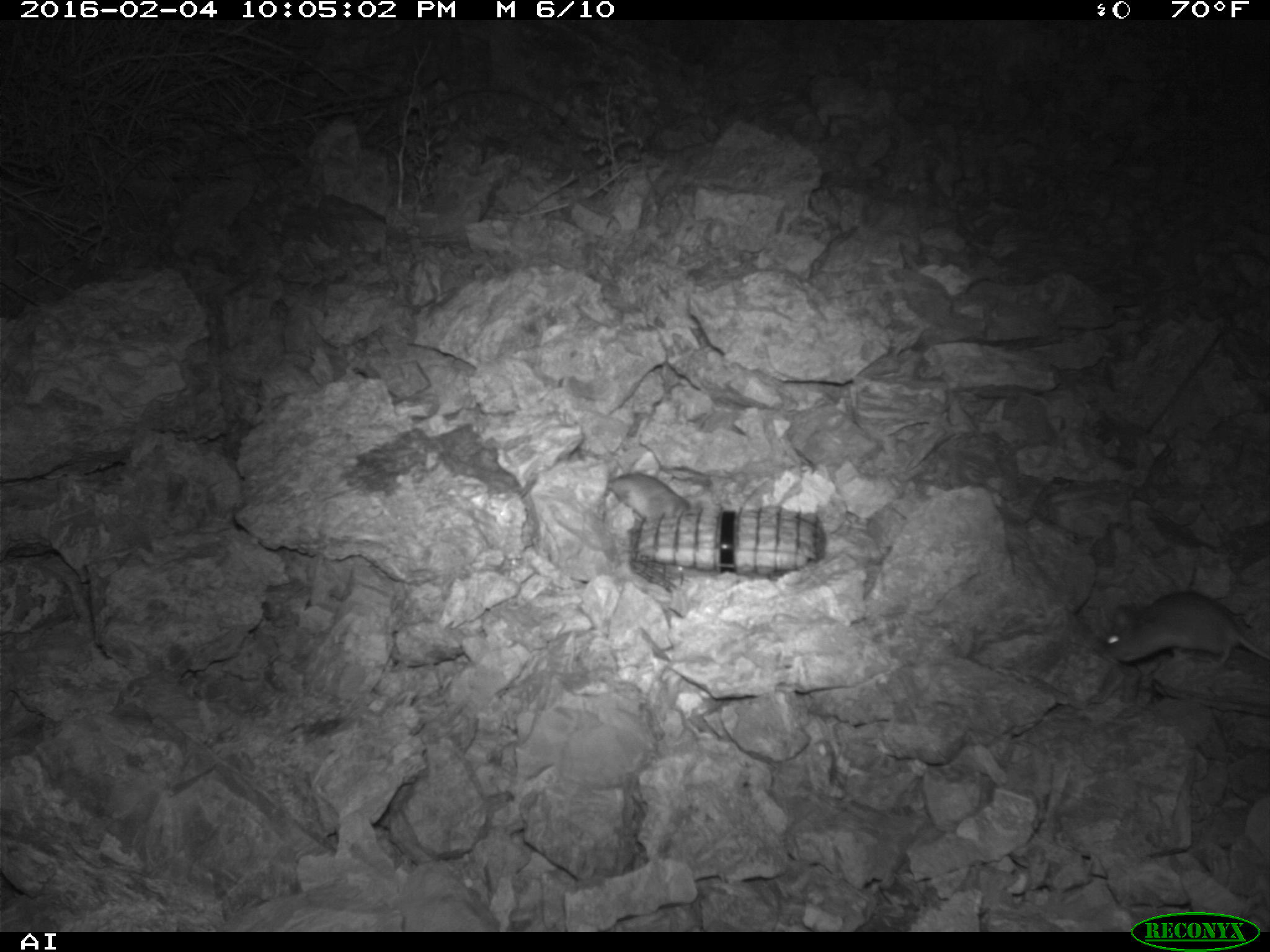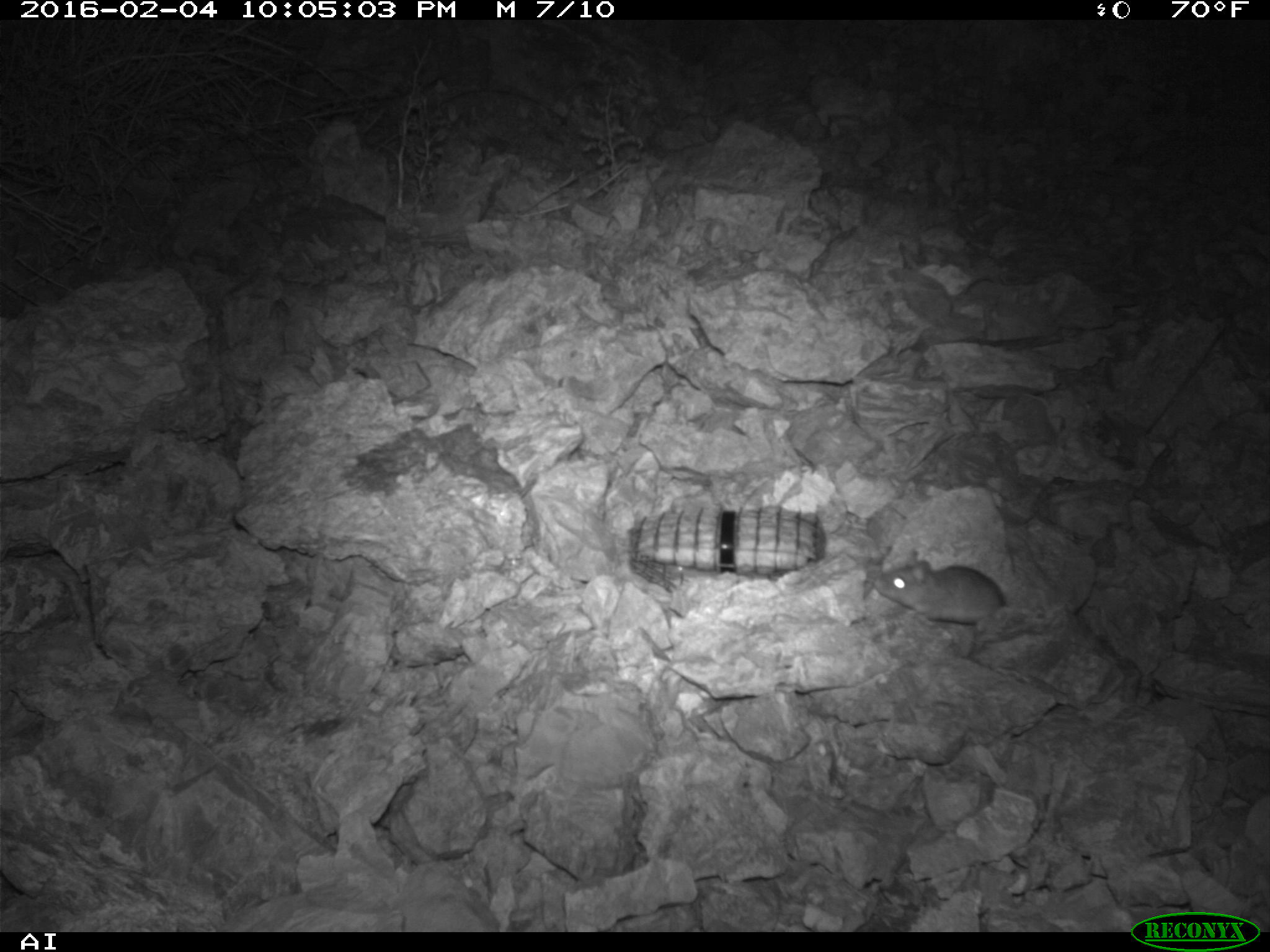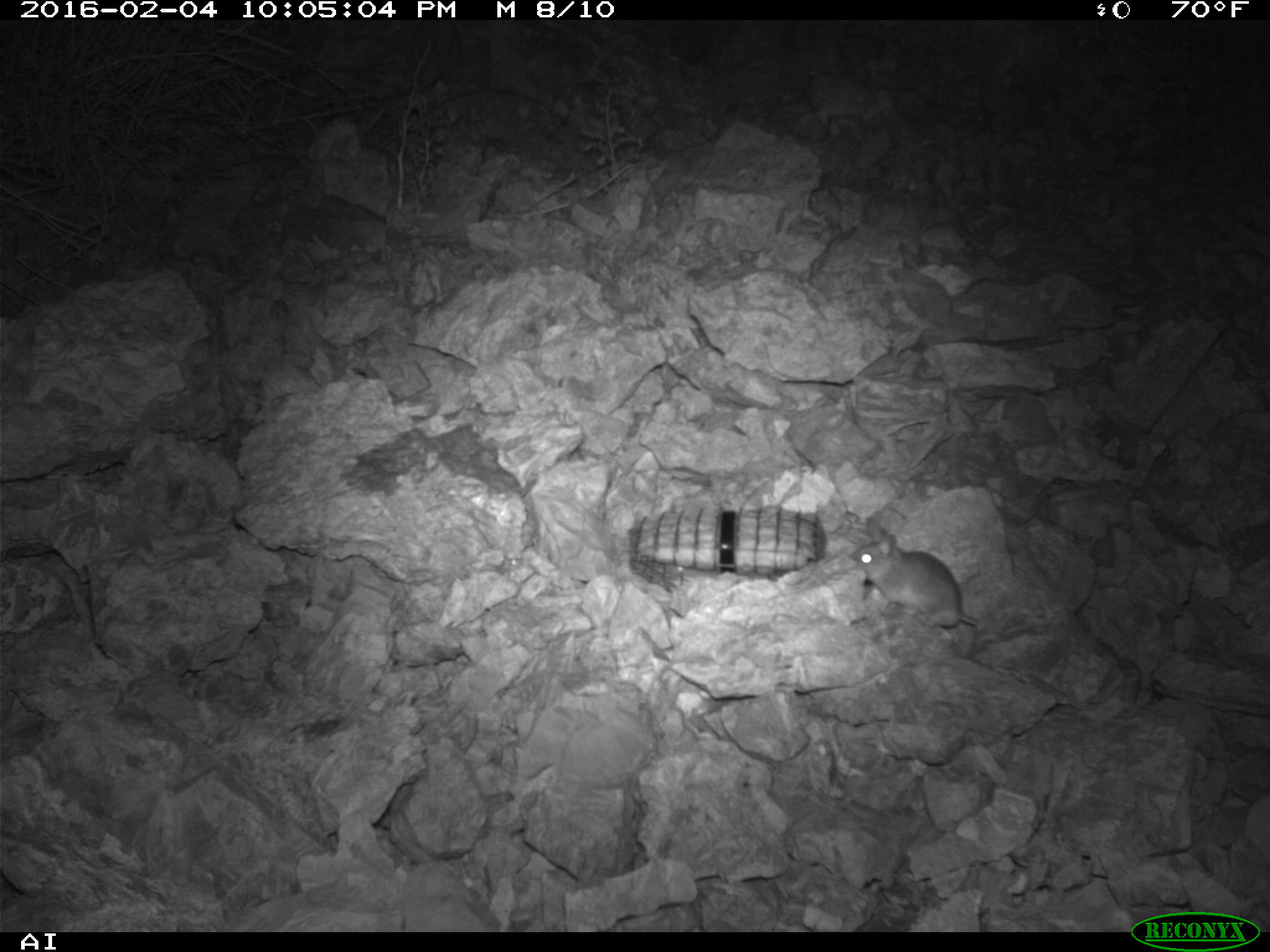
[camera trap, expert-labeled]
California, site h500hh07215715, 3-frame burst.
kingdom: Animalia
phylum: Chordata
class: Mammalia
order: Rodentia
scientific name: Rodentia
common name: rodent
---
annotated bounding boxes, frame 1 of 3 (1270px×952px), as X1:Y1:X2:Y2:
rodent: 1104:590:1269:669; 605:467:690:522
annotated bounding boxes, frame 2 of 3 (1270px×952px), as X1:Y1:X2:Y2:
rodent: 873:550:1006:630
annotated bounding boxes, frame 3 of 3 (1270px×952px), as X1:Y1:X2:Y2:
rodent: 850:529:980:628